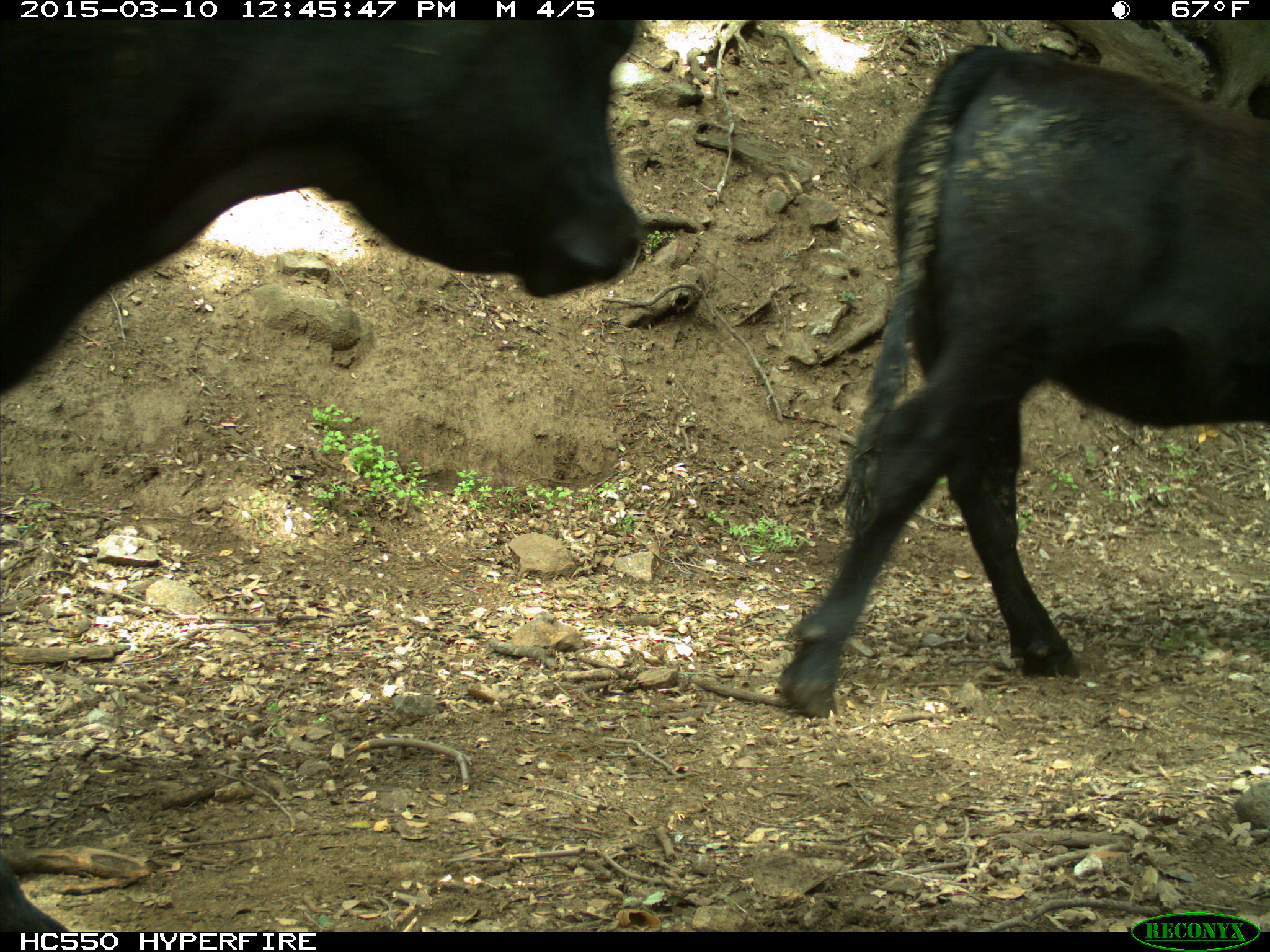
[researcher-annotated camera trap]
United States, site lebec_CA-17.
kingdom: Animalia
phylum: Chordata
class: Mammalia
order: Artiodactyla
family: Bovidae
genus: Bos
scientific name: Bos taurus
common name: domestic cow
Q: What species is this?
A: Bos taurus (domestic cow).